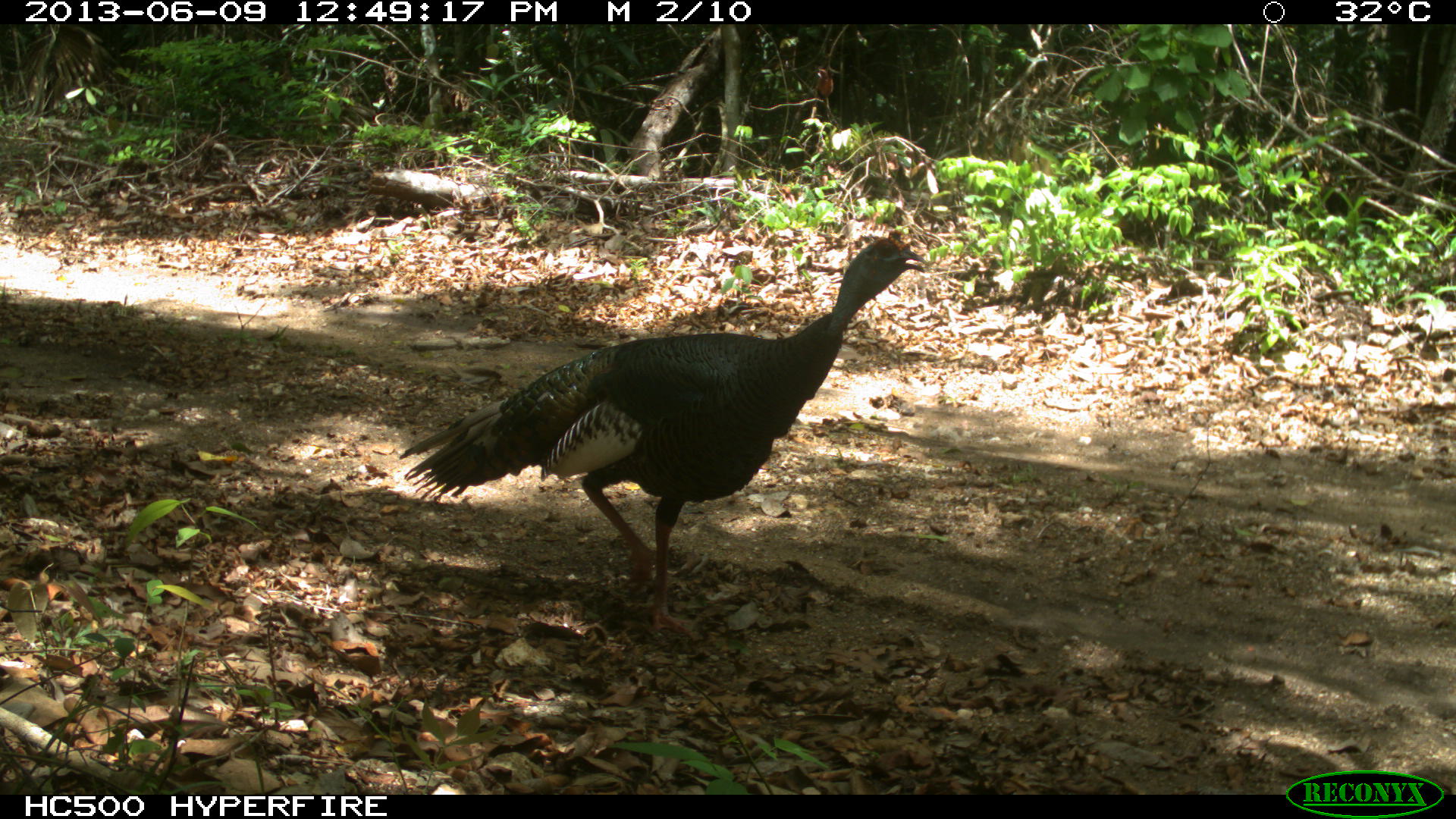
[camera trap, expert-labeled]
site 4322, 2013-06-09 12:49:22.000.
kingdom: Animalia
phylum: Chordata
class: Aves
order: Galliformes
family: Phasianidae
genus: Meleagris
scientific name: Meleagris ocellata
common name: ocellated turkey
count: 1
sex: male